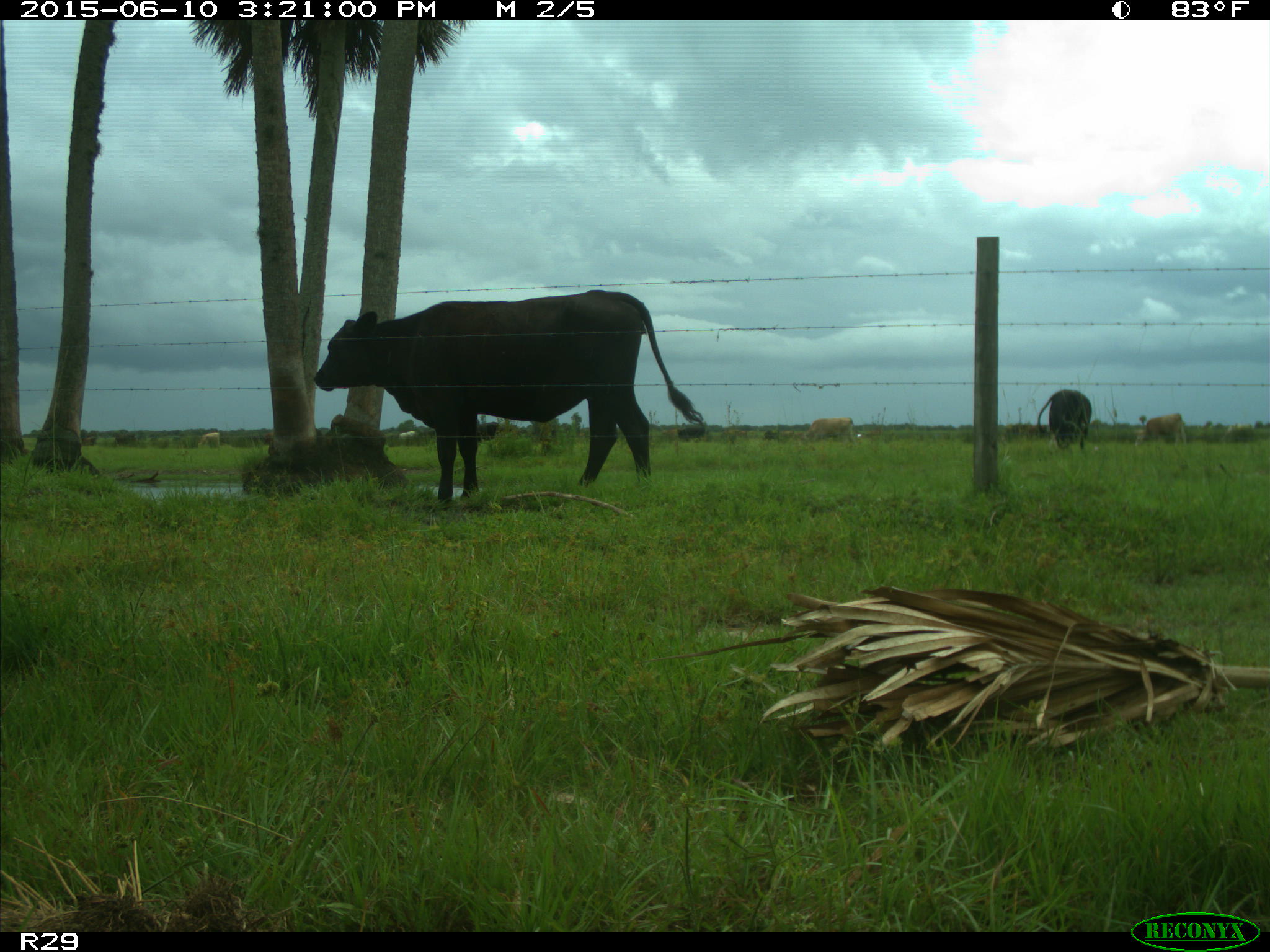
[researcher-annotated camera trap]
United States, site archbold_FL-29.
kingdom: Animalia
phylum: Chordata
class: Mammalia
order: Artiodactyla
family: Bovidae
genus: Bos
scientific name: Bos taurus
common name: domestic cow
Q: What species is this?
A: Bos taurus (domestic cow).